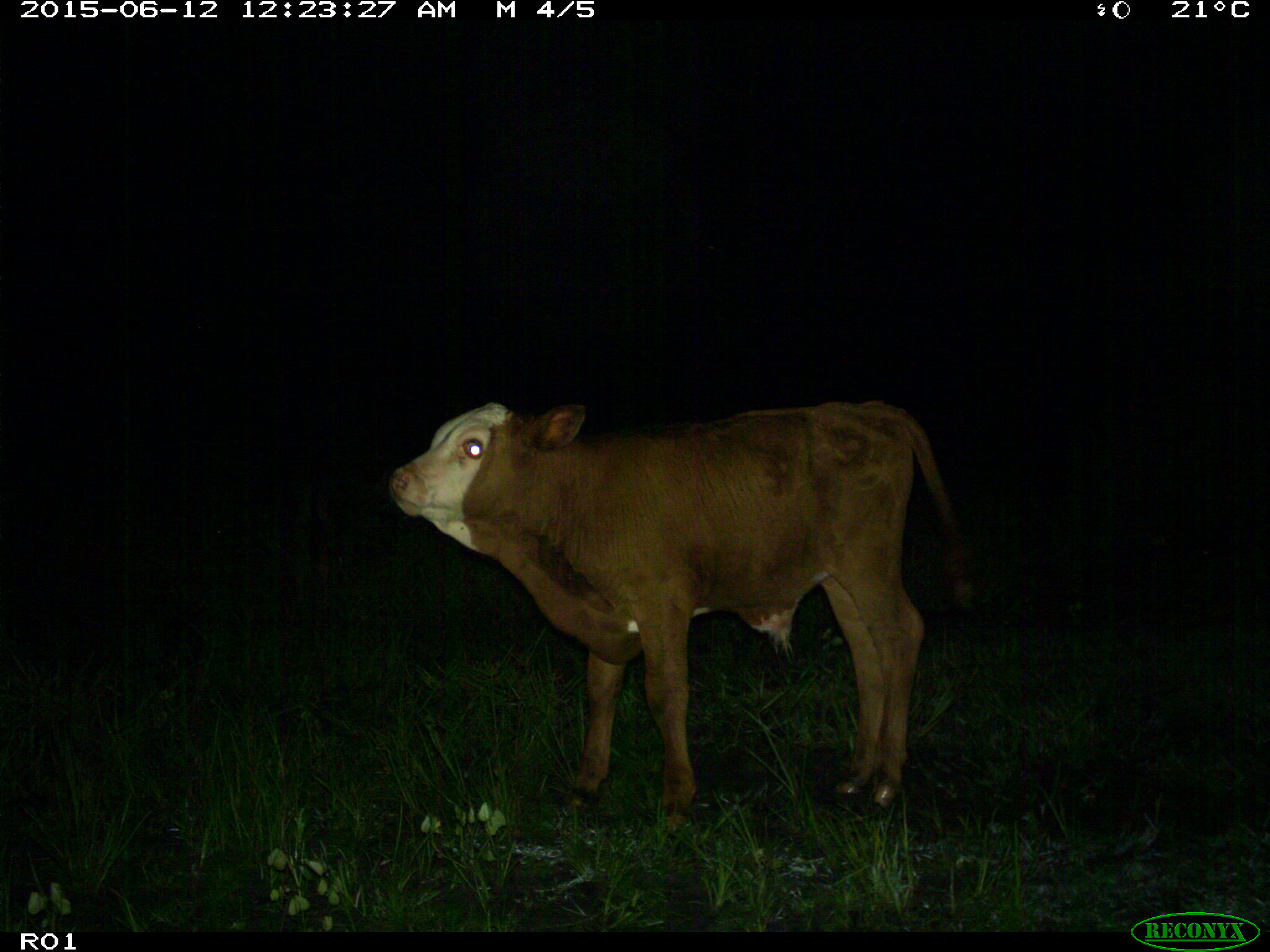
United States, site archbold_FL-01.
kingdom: Animalia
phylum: Chordata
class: Mammalia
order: Artiodactyla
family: Bovidae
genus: Bos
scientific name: Bos taurus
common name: domestic cow